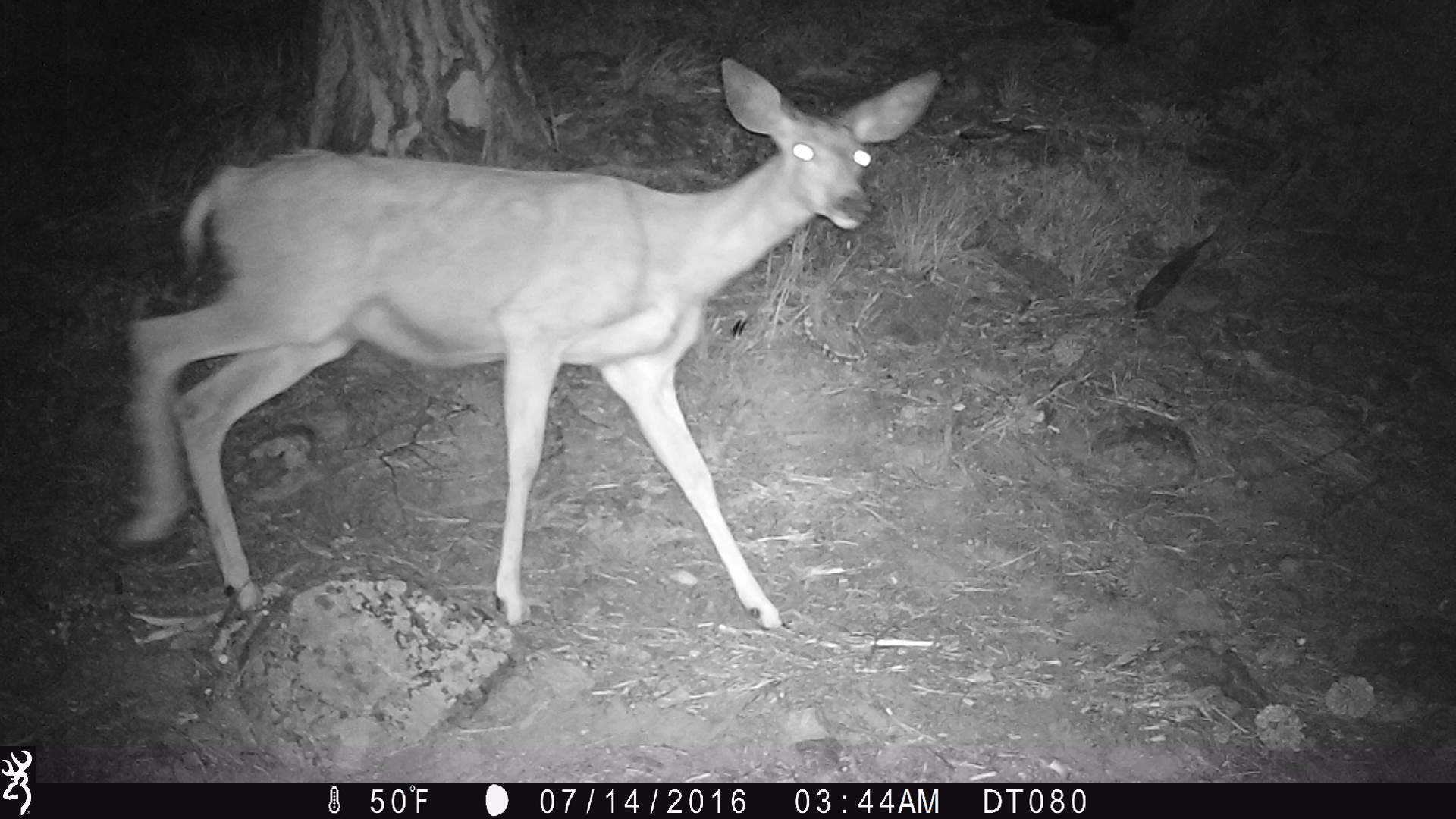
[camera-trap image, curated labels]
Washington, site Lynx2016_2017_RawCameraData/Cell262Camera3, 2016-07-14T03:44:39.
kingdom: Animalia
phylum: Chordata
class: Mammalia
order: Artiodactyla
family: Cervidae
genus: Odocoileus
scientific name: Odocoileus hemionus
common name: mule deer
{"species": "Odocoileus hemionus (mule deer)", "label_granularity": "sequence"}